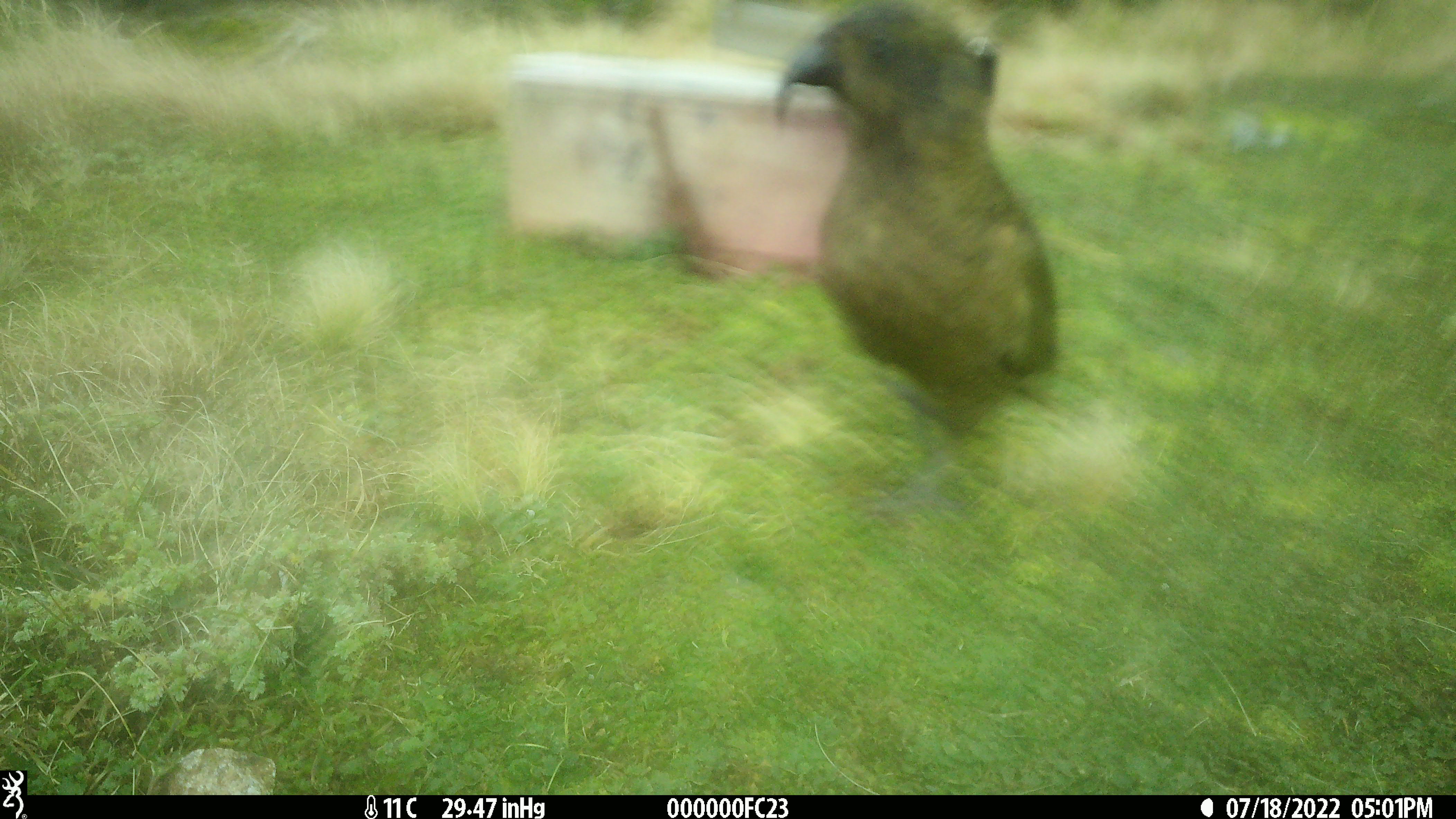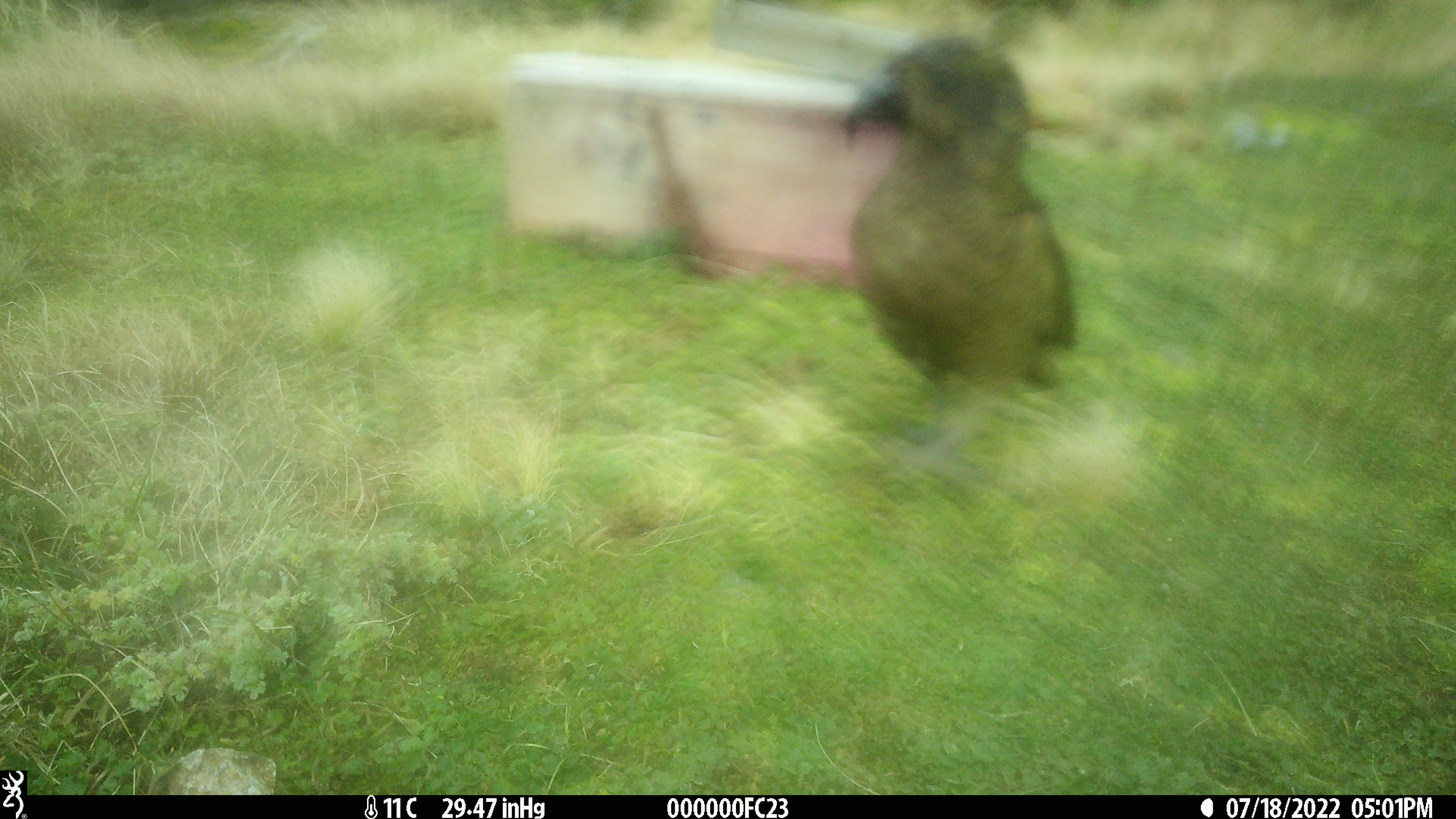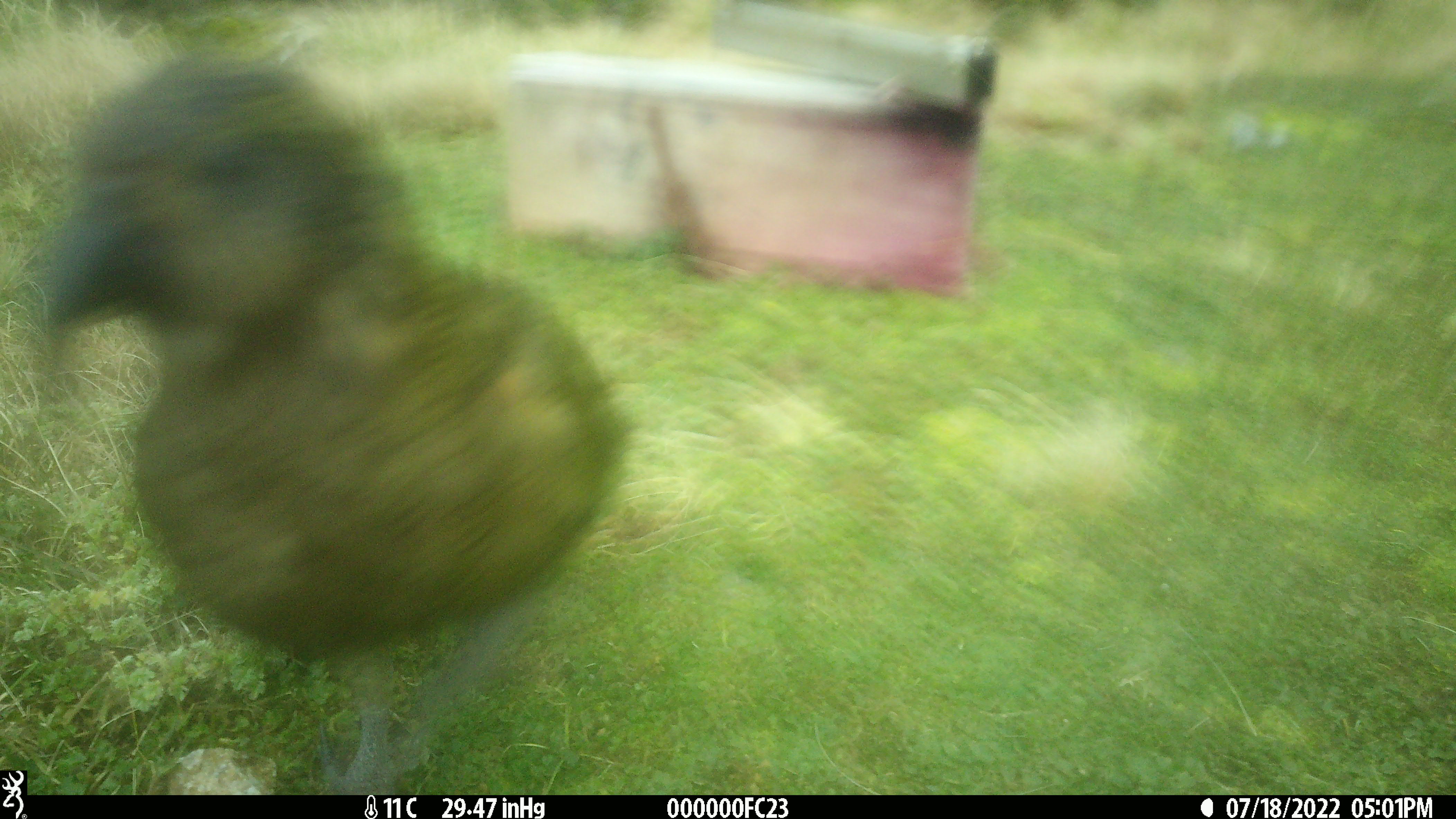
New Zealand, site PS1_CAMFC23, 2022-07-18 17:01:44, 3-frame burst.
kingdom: Animalia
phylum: Chordata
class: Aves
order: Psittaciformes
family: Strigopidae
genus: Nestor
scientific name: Nestor notabilis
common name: kea